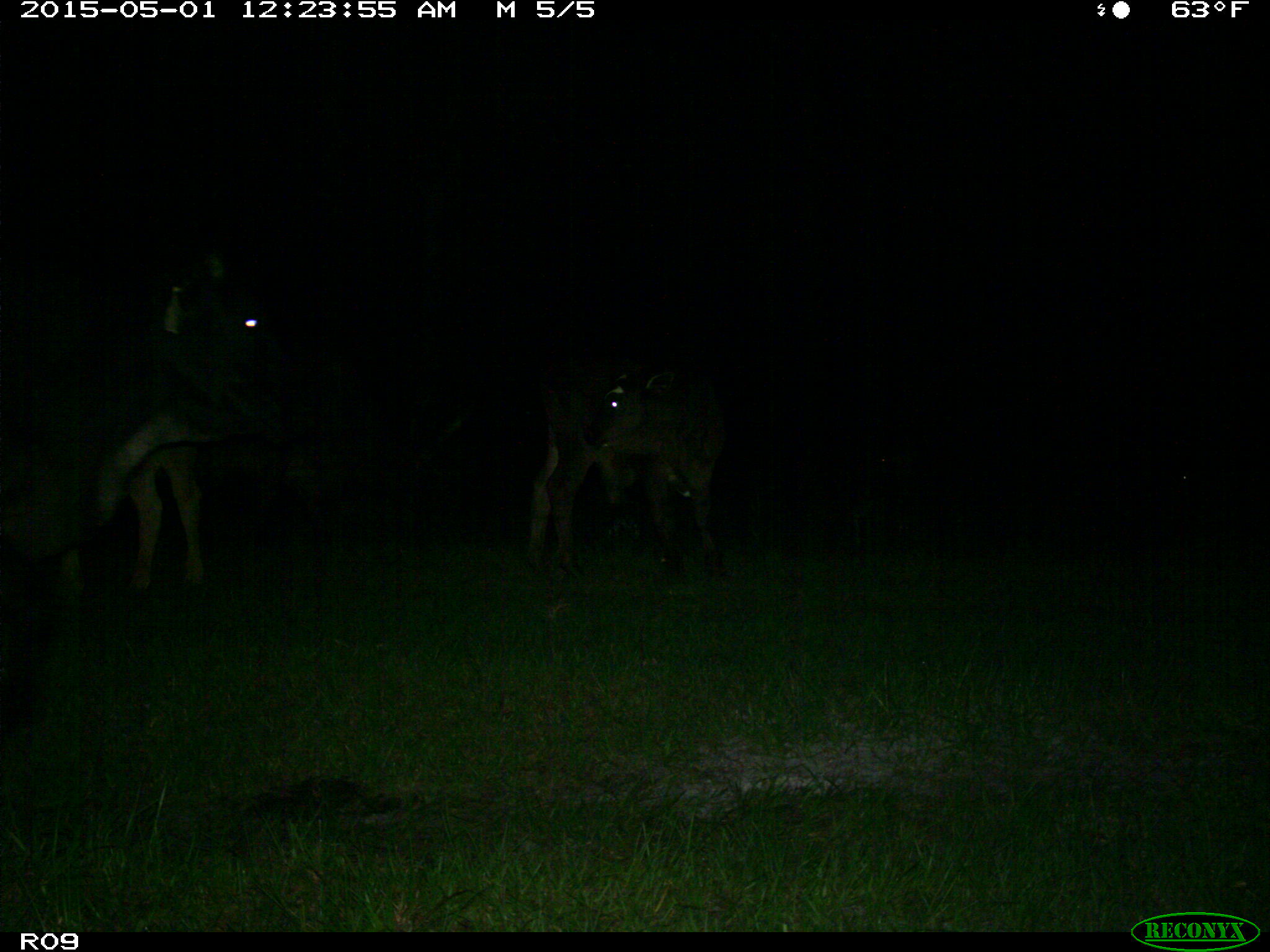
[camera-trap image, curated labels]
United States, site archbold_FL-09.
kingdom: Animalia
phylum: Chordata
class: Mammalia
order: Artiodactyla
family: Bovidae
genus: Bos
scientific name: Bos taurus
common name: domestic cow